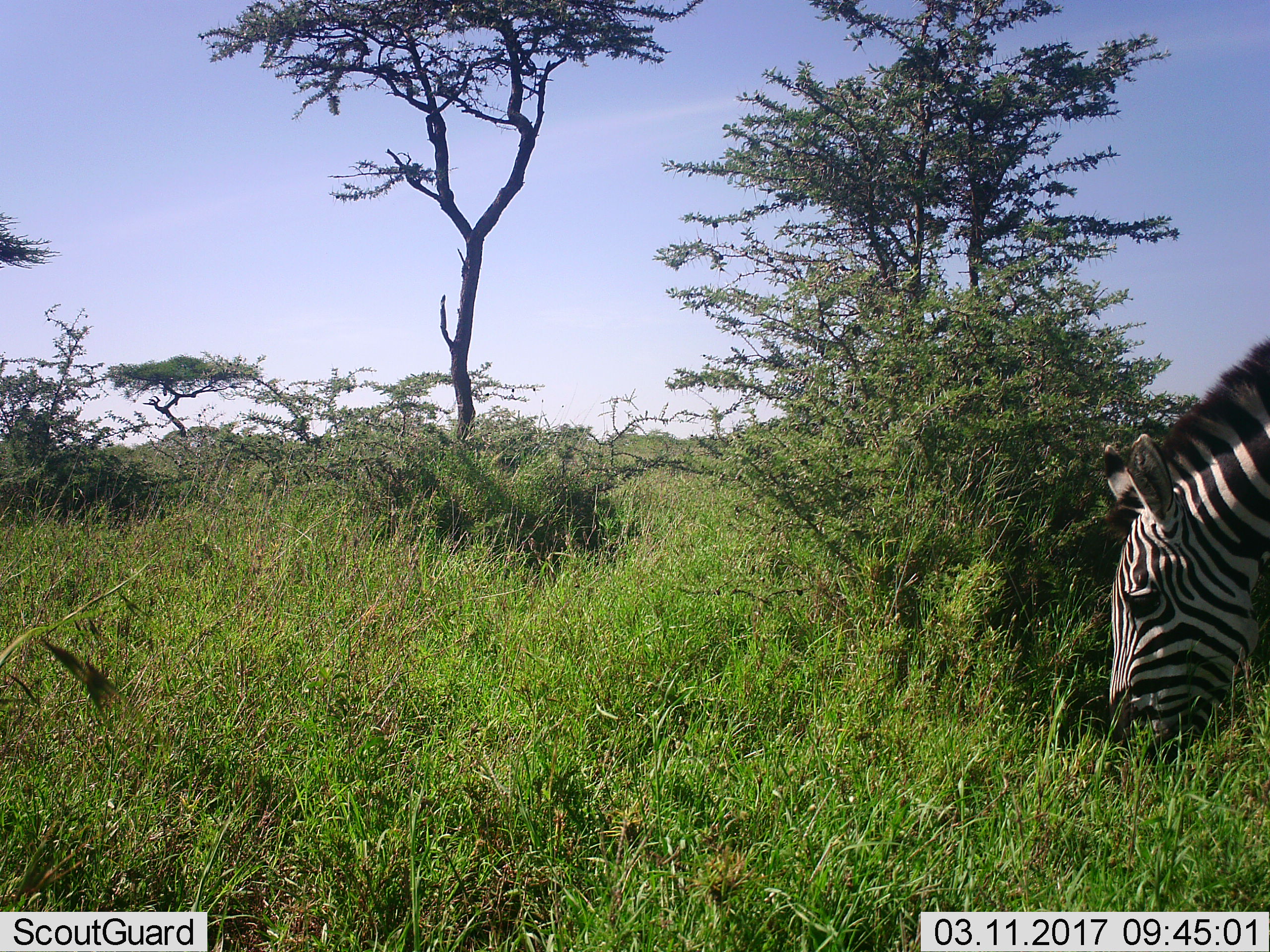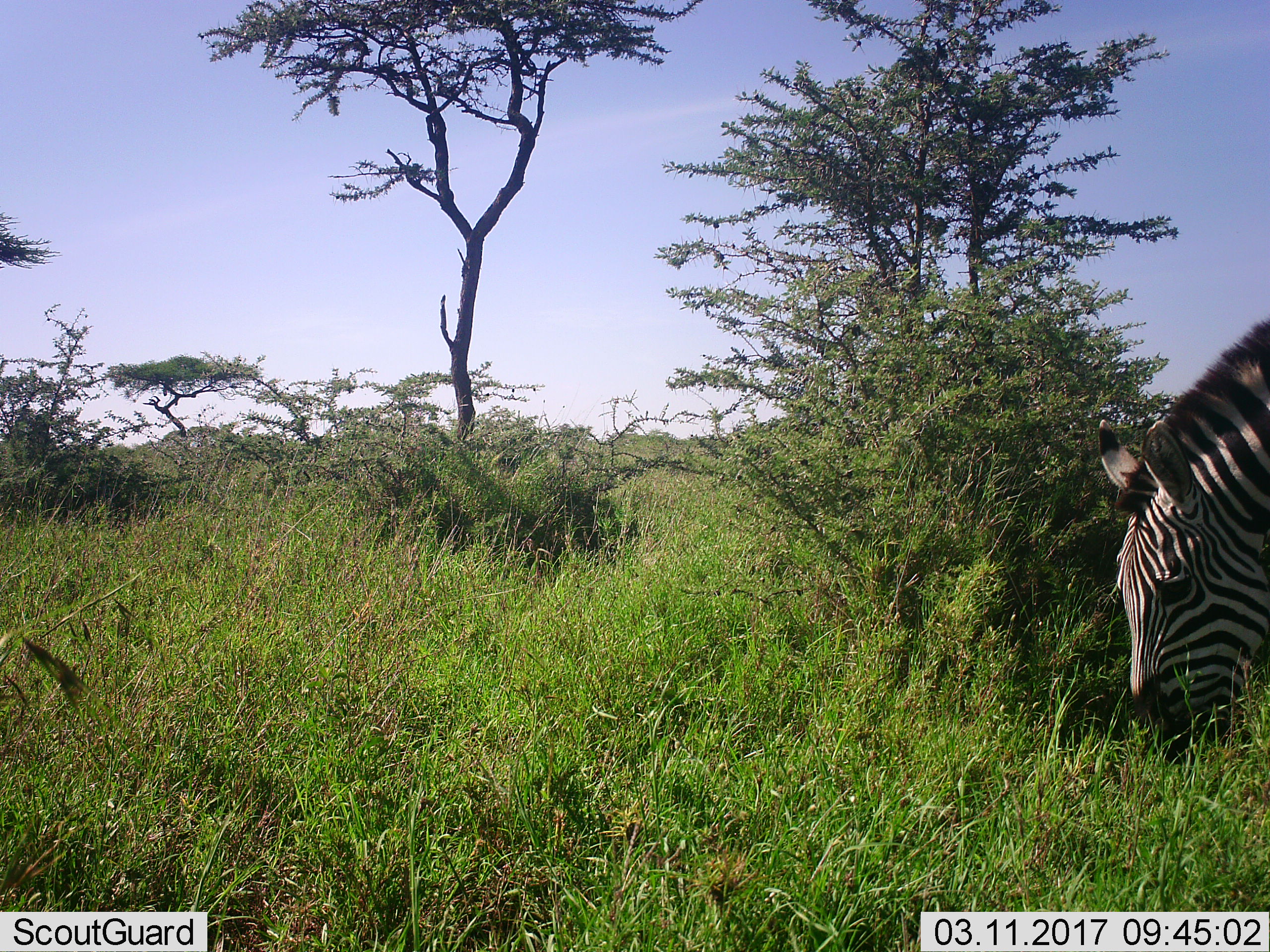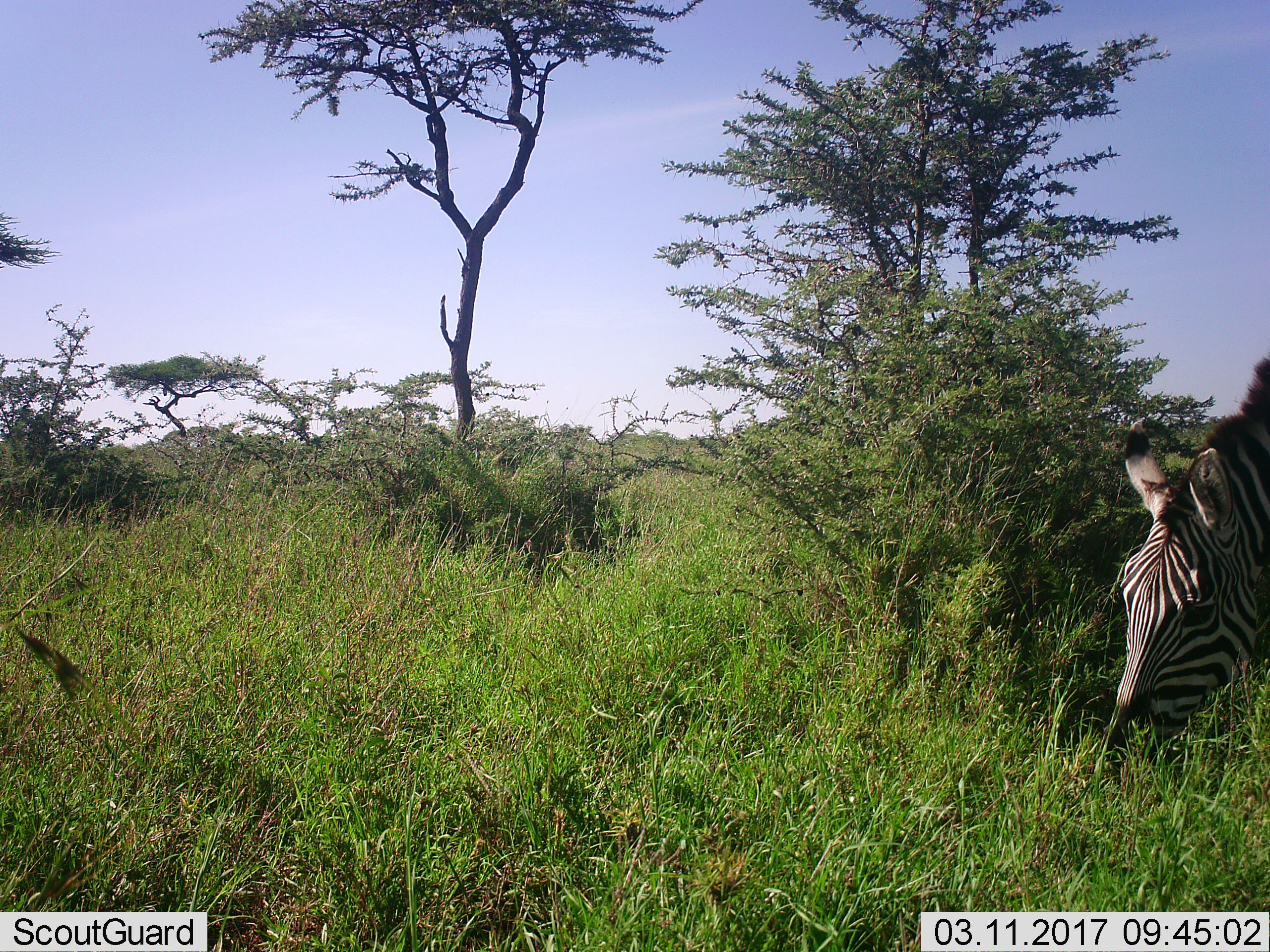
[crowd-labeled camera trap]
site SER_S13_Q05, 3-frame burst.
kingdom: Animalia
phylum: Chordata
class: Mammalia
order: Perissodactyla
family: Equidae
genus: Equus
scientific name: Equus quagga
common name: plains zebra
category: zebraplains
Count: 1.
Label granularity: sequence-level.